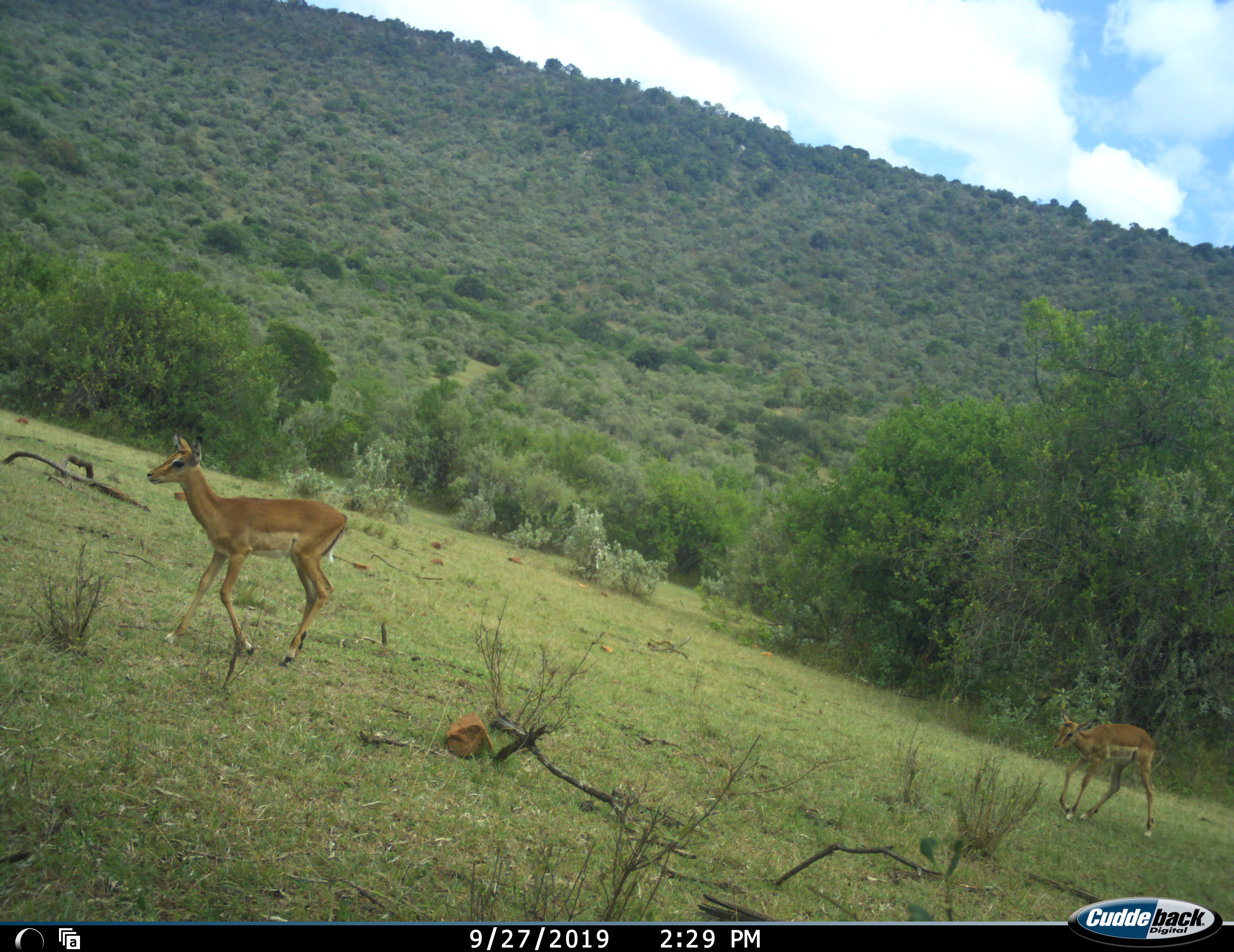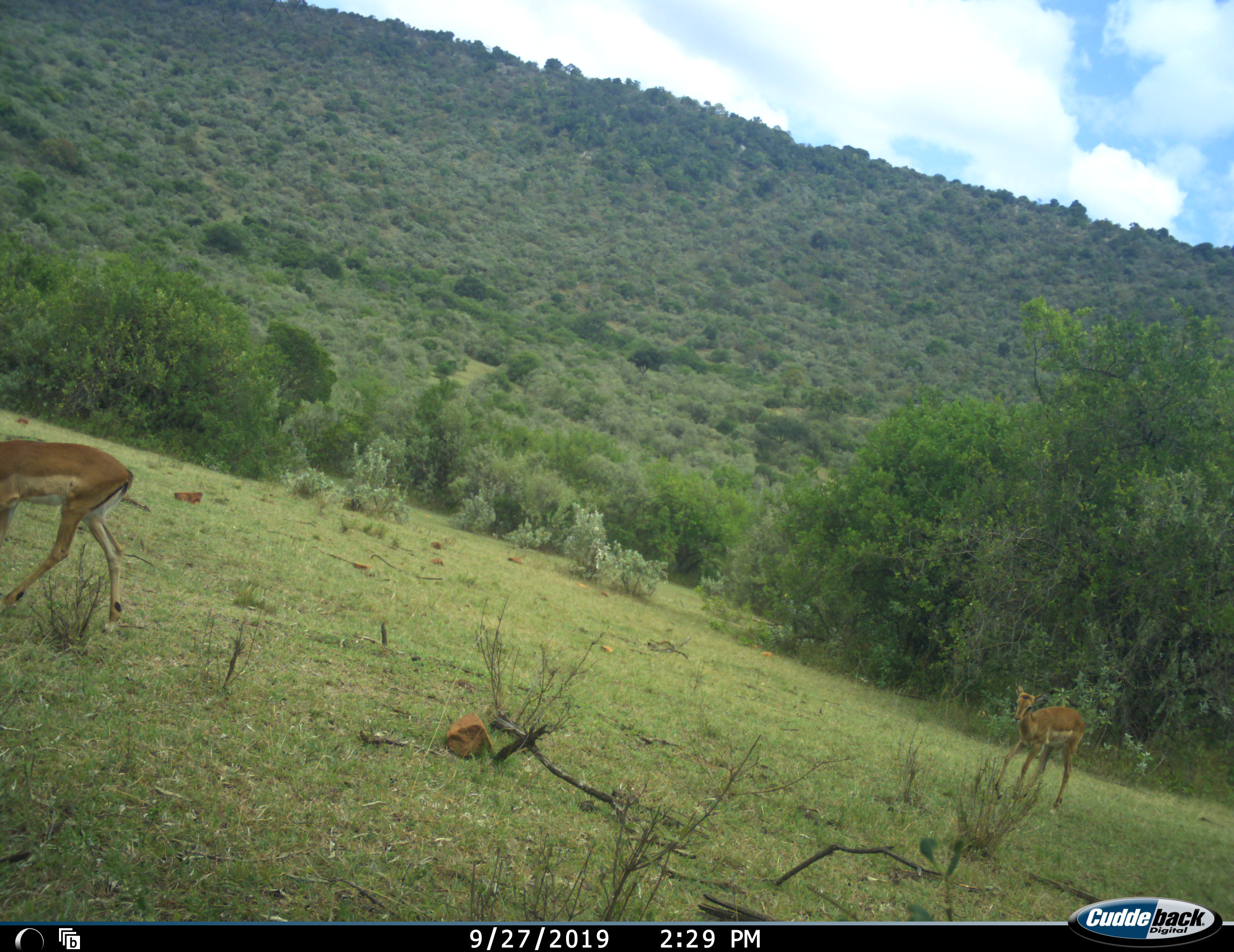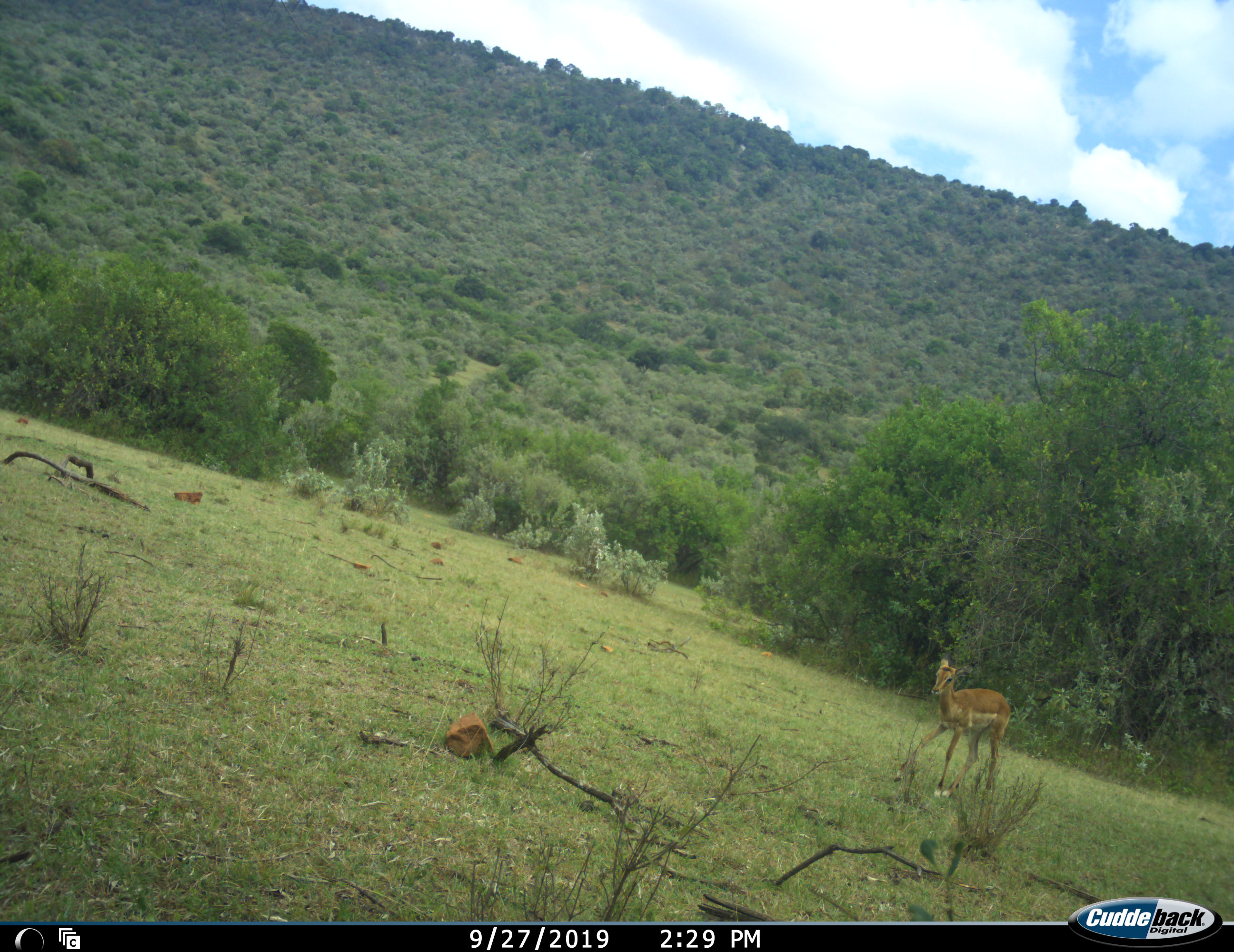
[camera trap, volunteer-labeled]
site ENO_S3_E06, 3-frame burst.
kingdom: Animalia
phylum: Chordata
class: Mammalia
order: Artiodactyla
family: Bovidae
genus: Aepyceros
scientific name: Aepyceros melampus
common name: impala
Impala (Aepyceros melampus), count 2. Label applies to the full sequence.